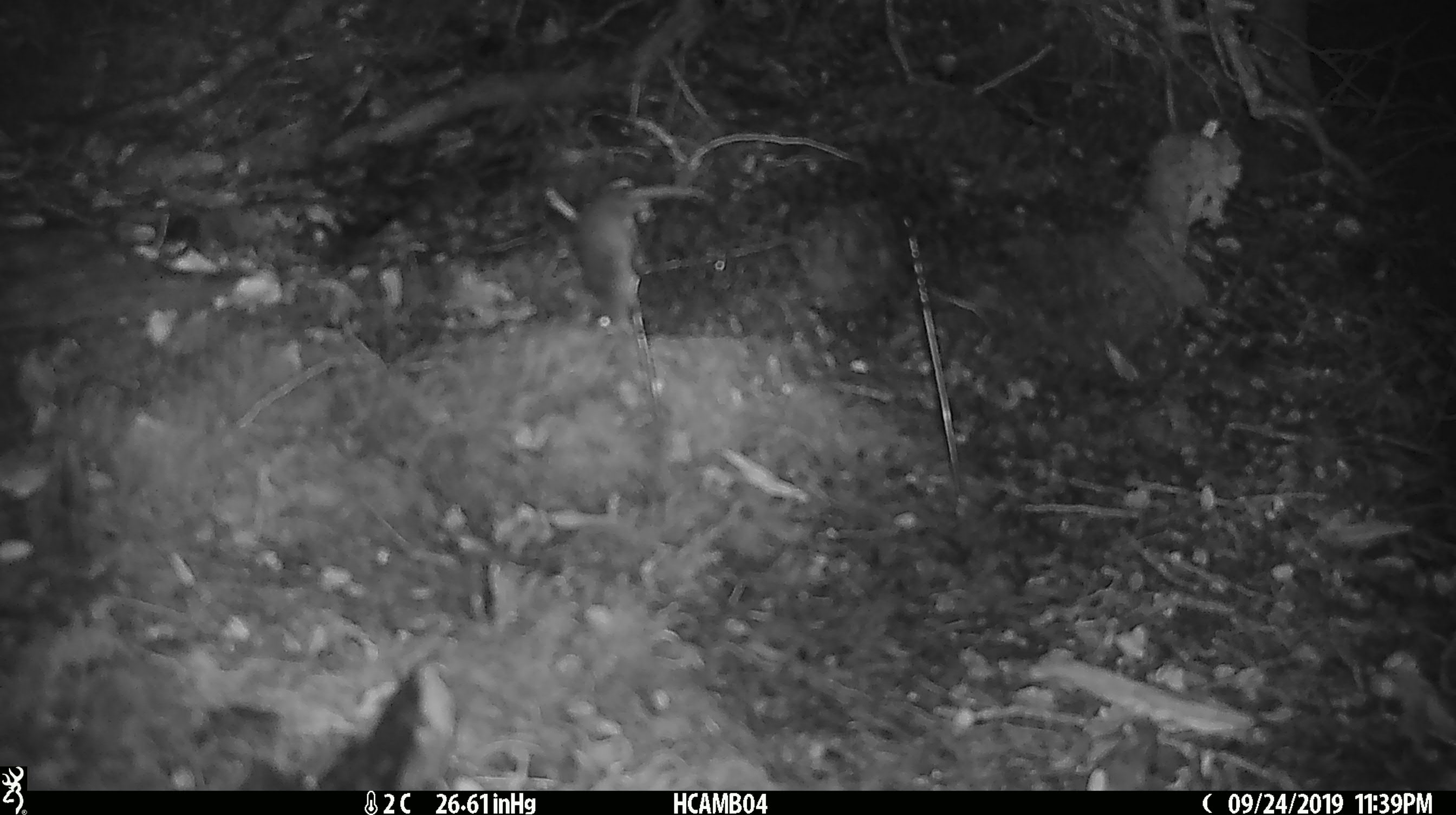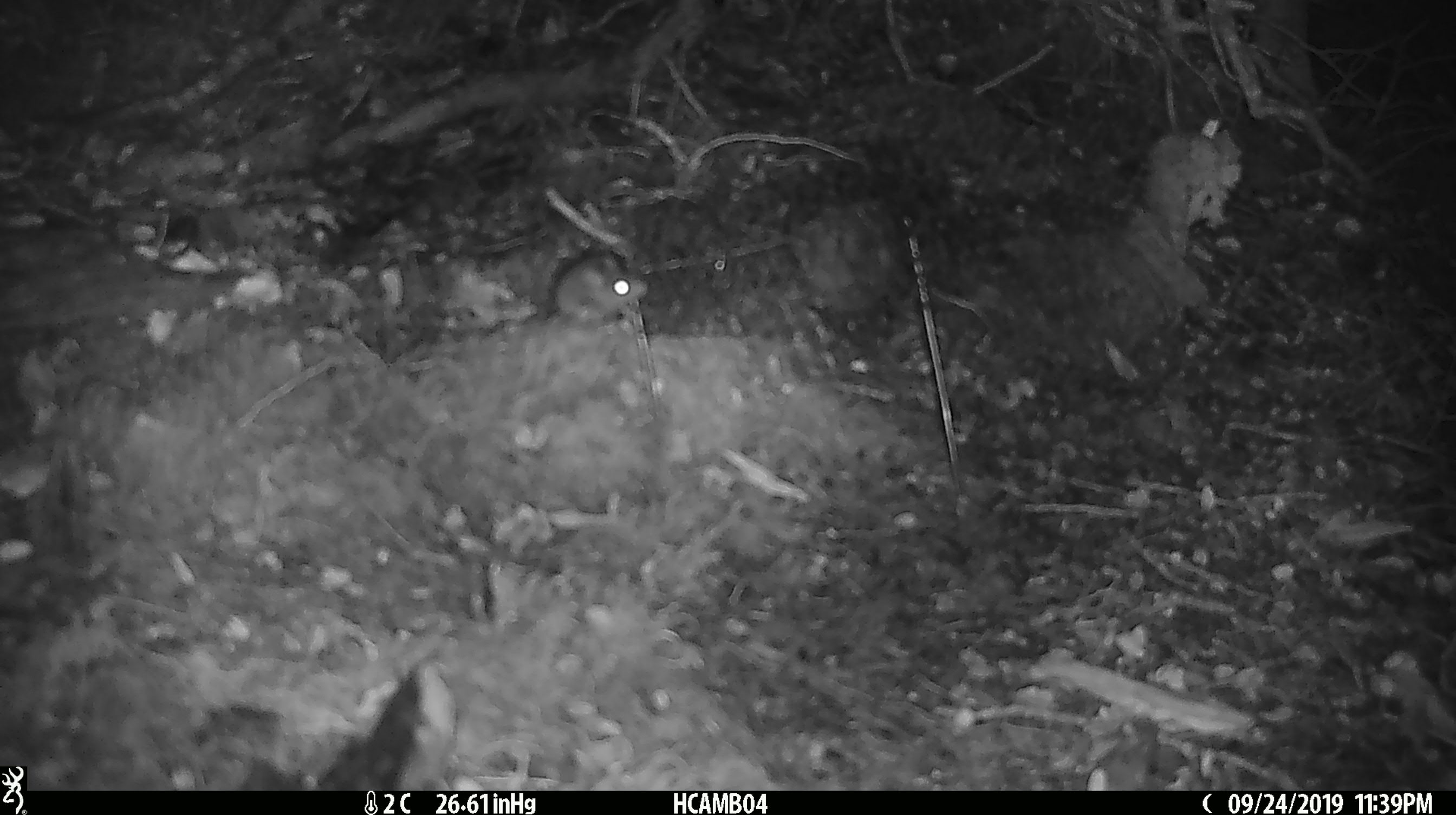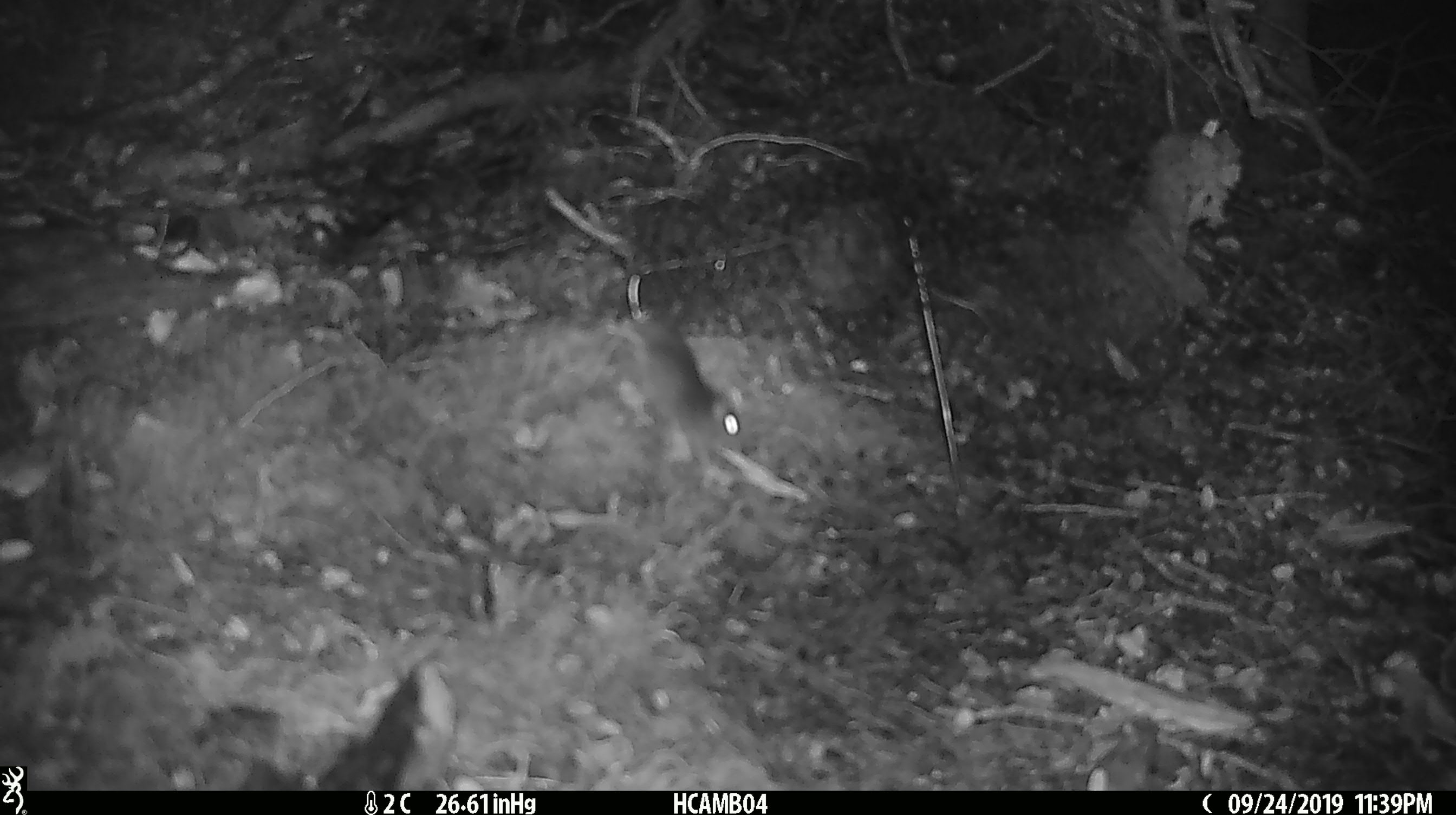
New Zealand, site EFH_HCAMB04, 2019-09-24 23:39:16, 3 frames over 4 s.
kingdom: Animalia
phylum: Chordata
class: Mammalia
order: Rodentia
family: Muridae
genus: Mus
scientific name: Mus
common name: mouse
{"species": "mouse (Mus)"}